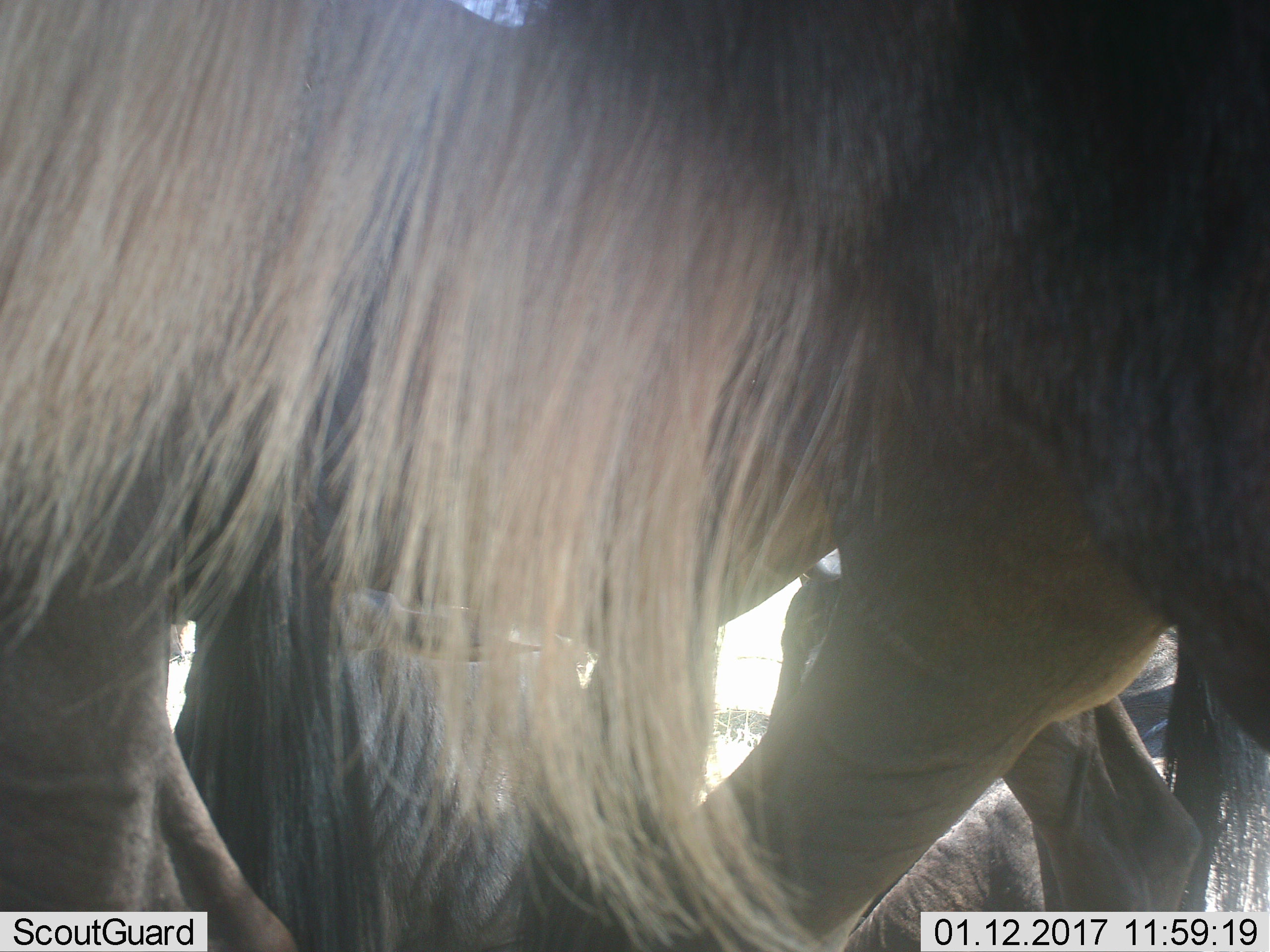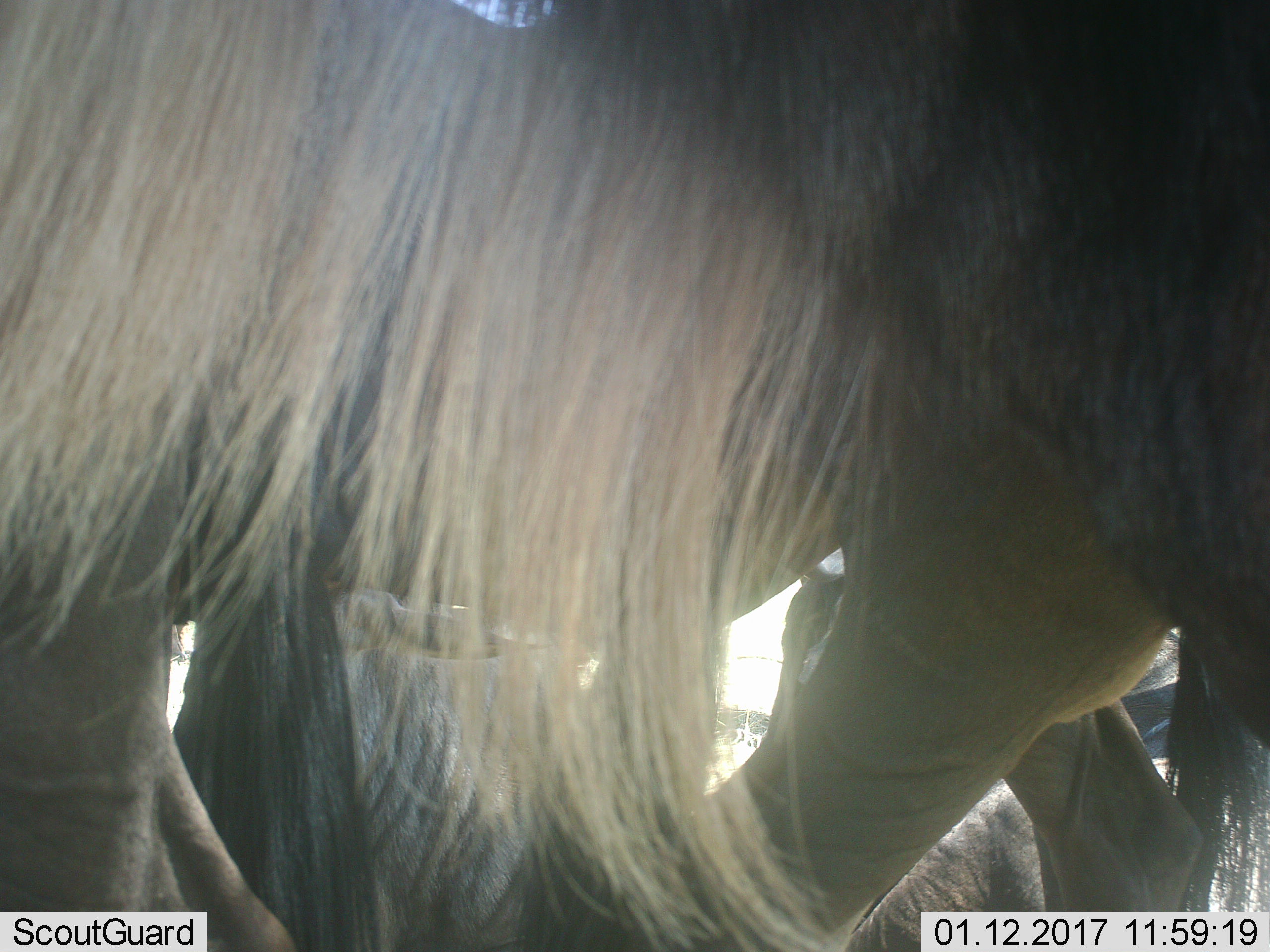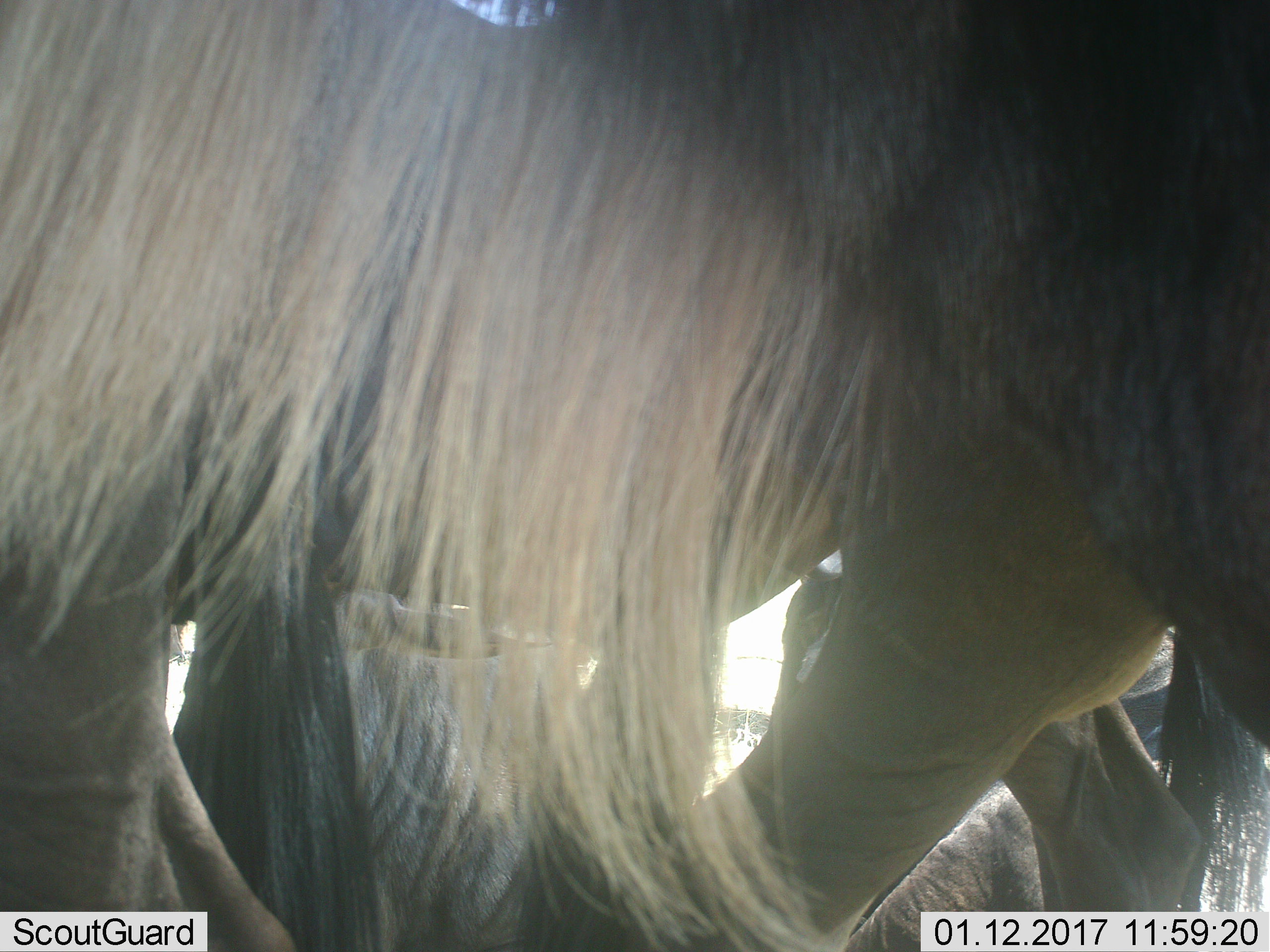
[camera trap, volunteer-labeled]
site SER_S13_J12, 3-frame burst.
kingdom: Animalia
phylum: Chordata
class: Mammalia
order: Artiodactyla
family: Bovidae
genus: Connochaetes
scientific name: Connochaetes taurinus taurinus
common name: blue wildebeest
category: wildebeestblue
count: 3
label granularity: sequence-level